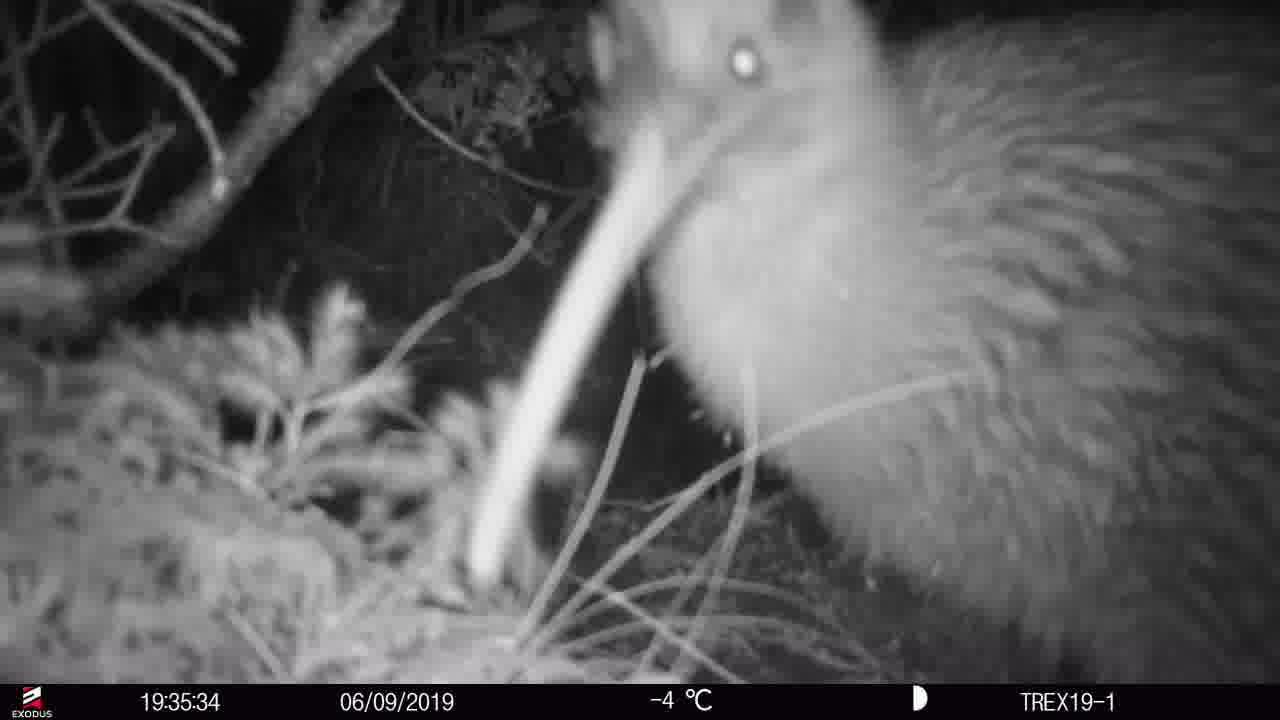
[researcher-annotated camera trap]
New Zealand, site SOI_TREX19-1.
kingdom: Animalia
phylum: Chordata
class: Aves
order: Apterygiformes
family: Apterygidae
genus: Apteryx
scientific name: Apteryx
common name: kiwi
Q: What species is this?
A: Kiwi (Apteryx).